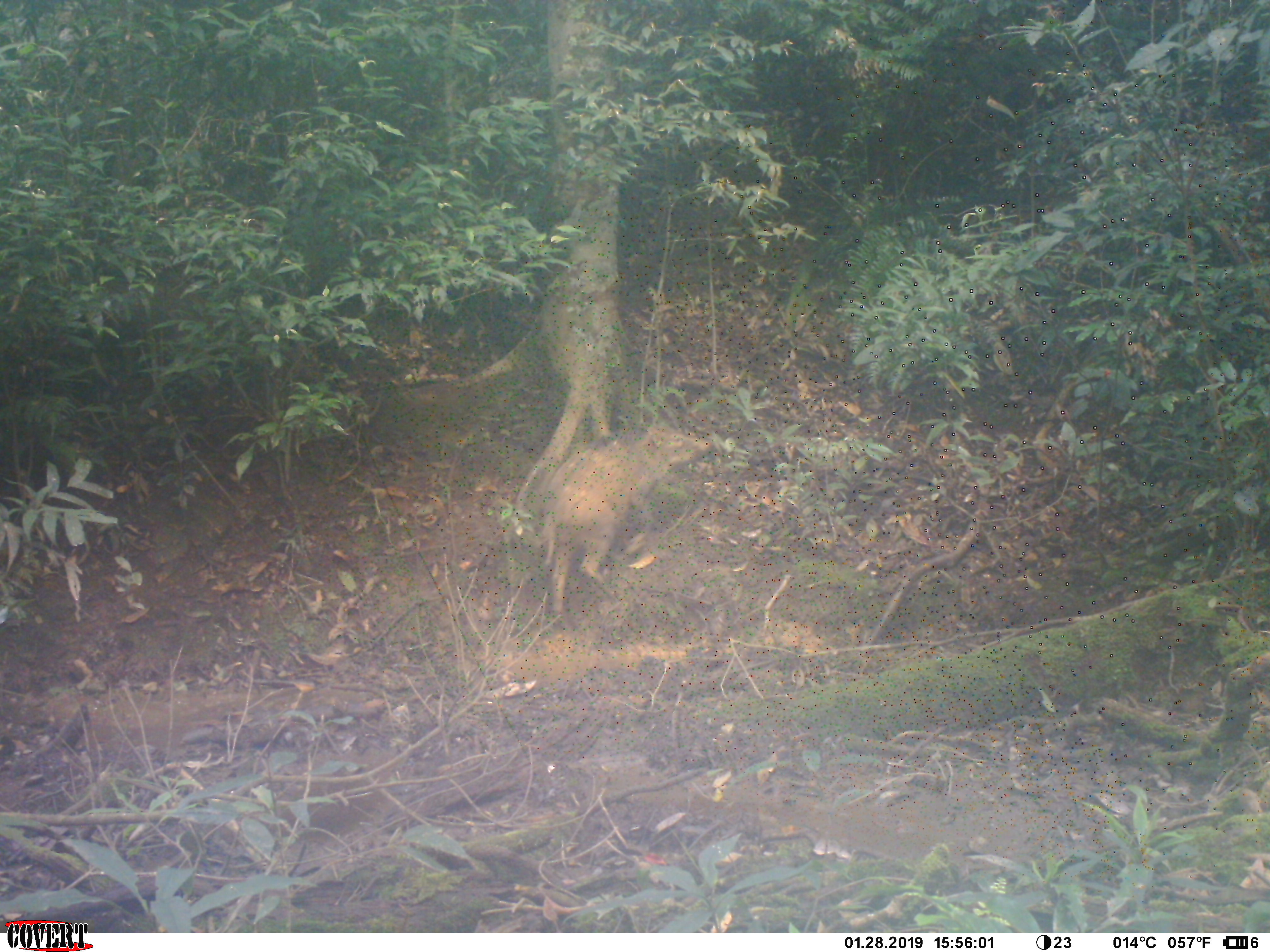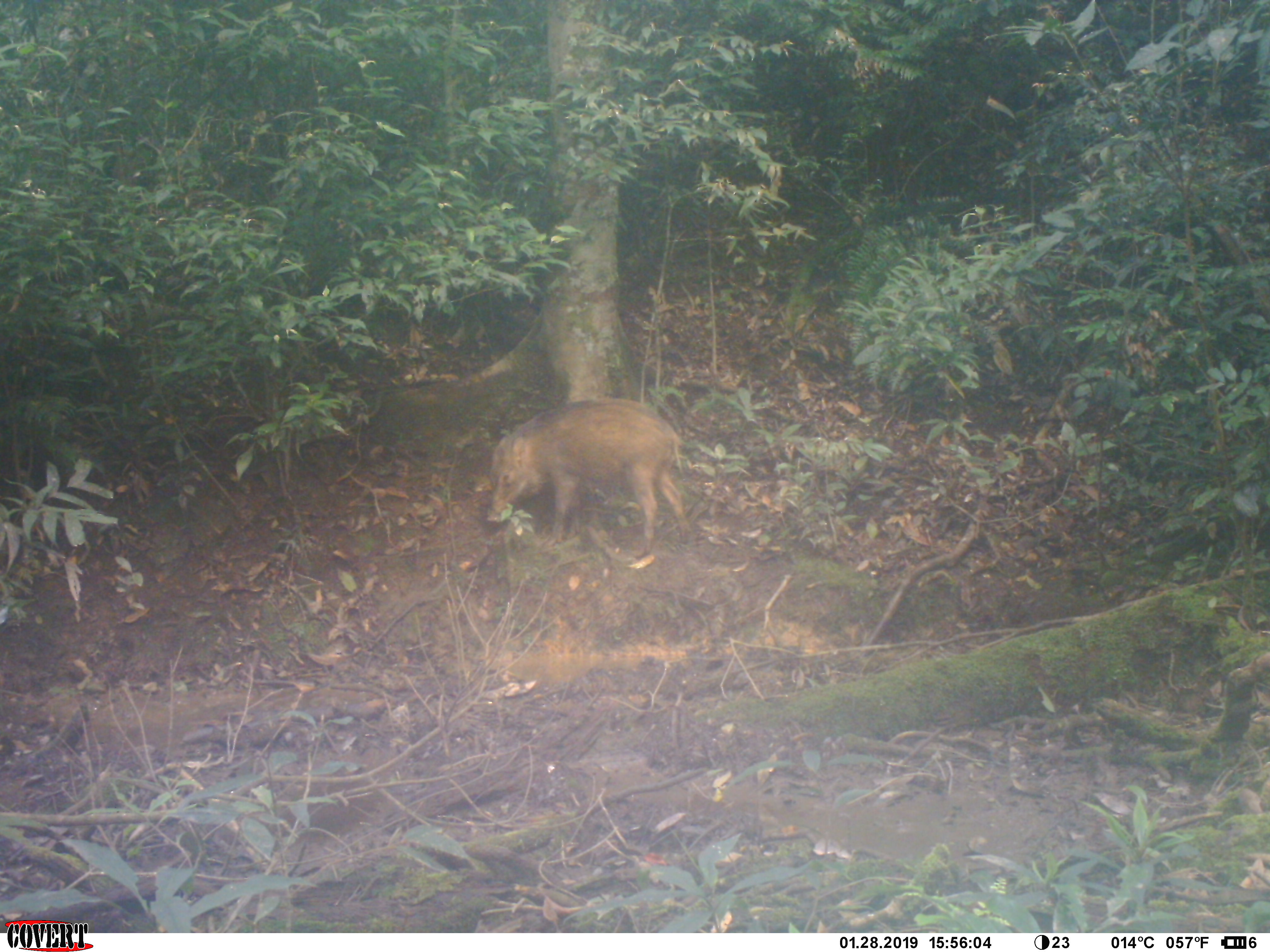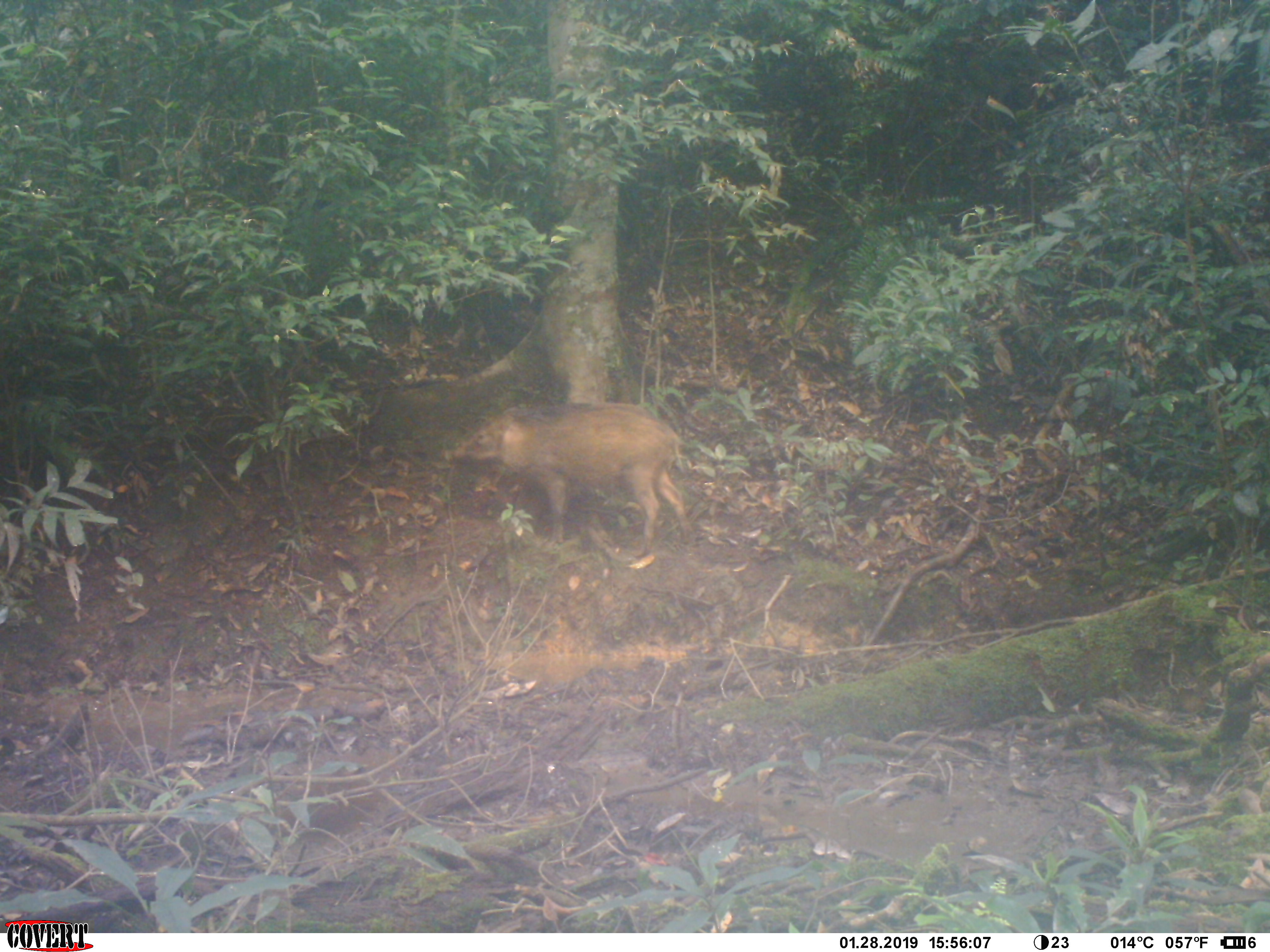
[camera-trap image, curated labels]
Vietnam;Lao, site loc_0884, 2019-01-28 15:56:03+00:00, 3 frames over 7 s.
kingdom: Animalia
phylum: Chordata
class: Mammalia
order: Artiodactyla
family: Suidae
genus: Sus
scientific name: Sus scrofa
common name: eurasian wild pig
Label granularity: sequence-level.